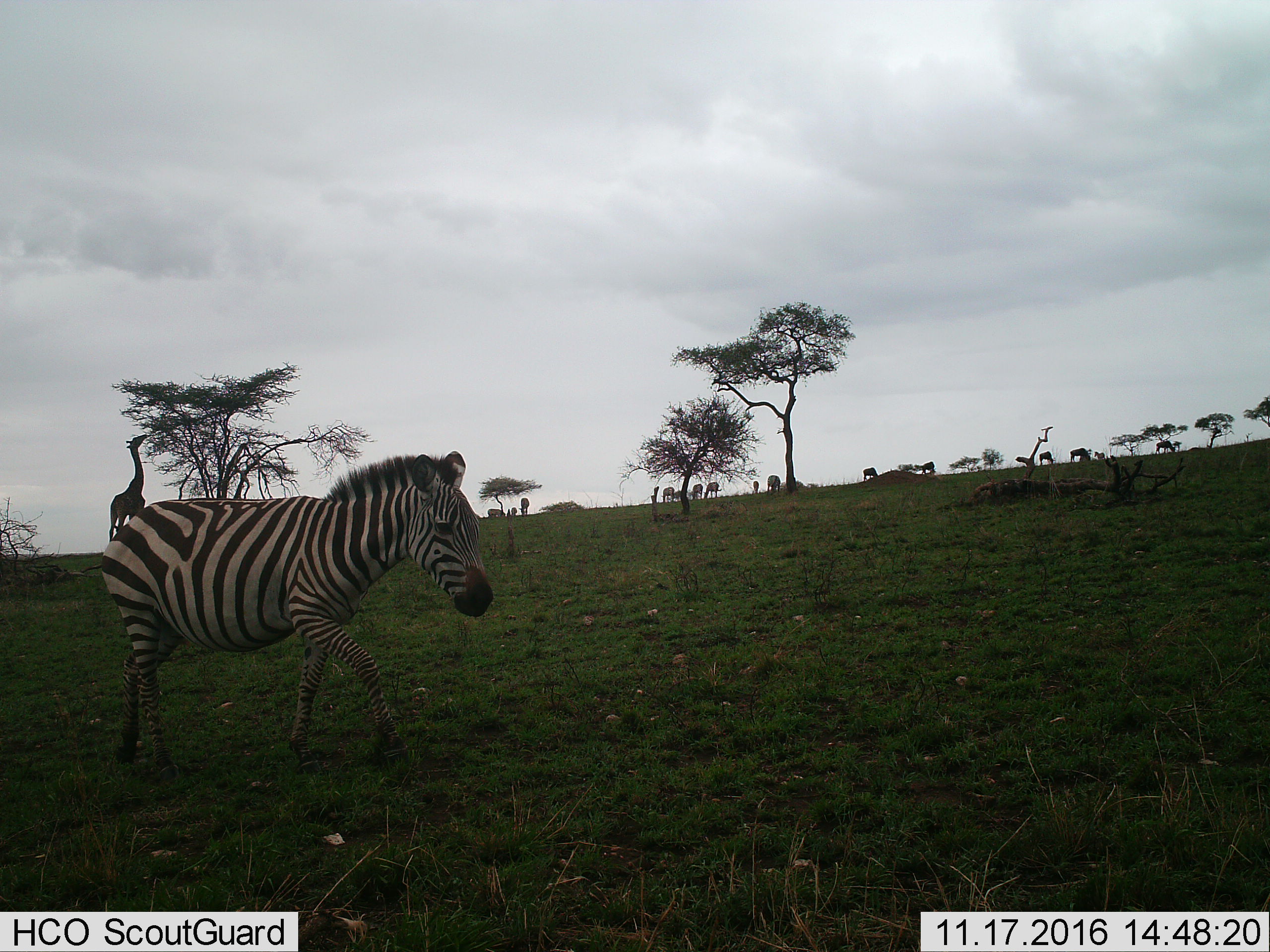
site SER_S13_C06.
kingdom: Animalia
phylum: Chordata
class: Mammalia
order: Artiodactyla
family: Giraffidae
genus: Giraffa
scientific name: Giraffa camelopardalis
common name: giraffe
Giraffe (Giraffa camelopardalis), count 1. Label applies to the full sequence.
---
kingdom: Animalia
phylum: Chordata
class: Mammalia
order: Perissodactyla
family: Equidae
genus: Equus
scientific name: Equus quagga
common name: plains zebra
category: zebraplains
Zebraplains (plains zebra) (Equus quagga), count 1. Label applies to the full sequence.